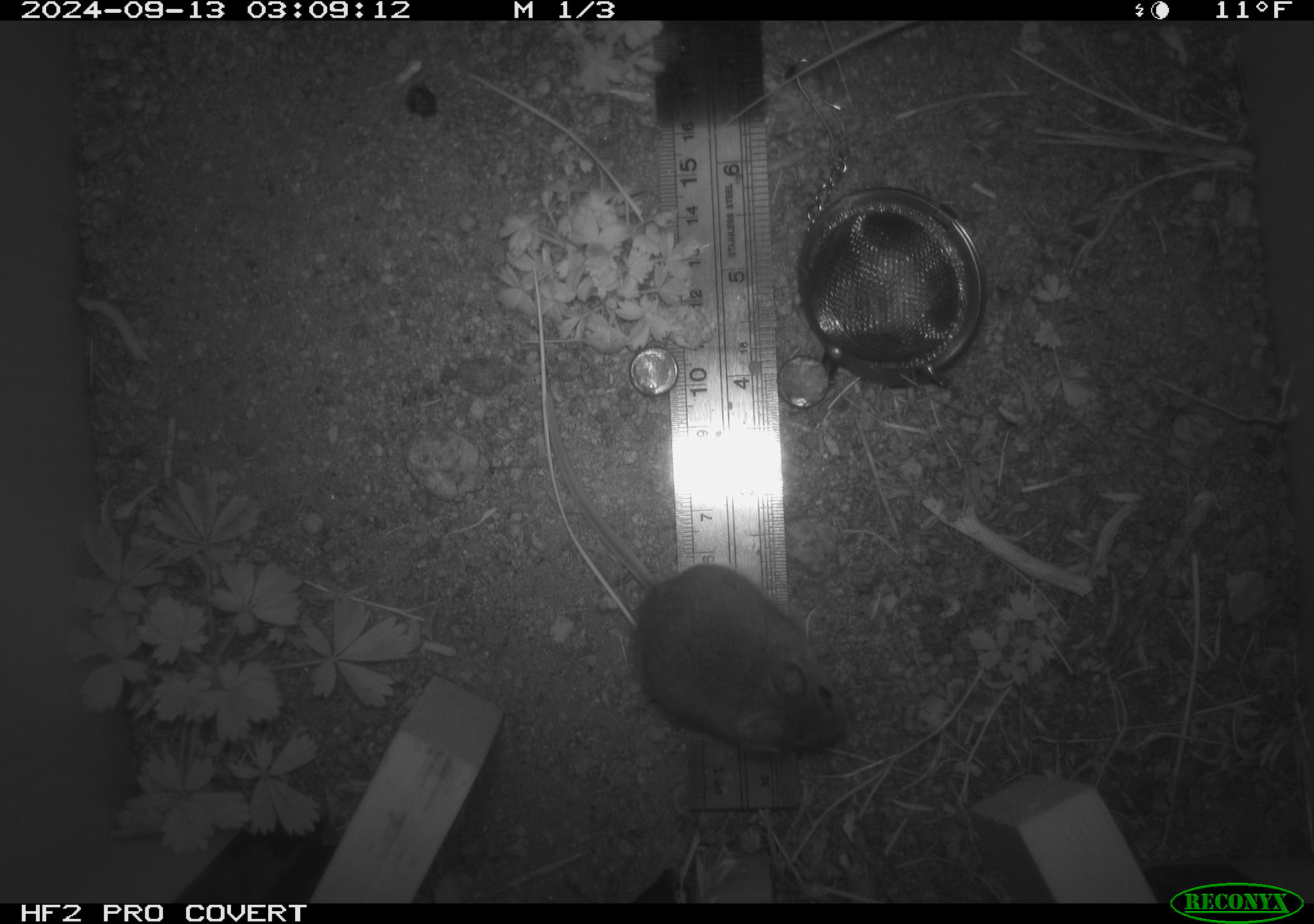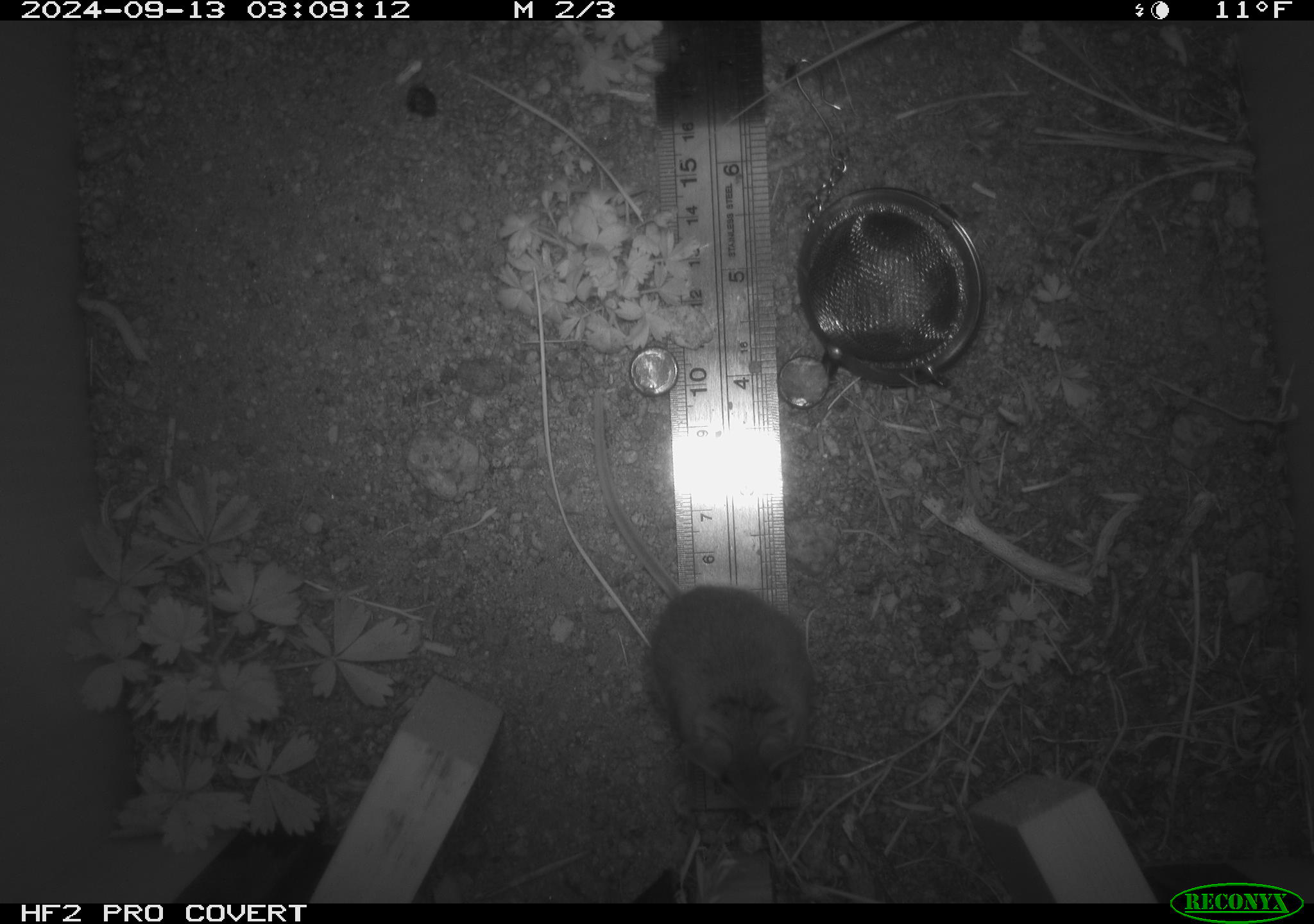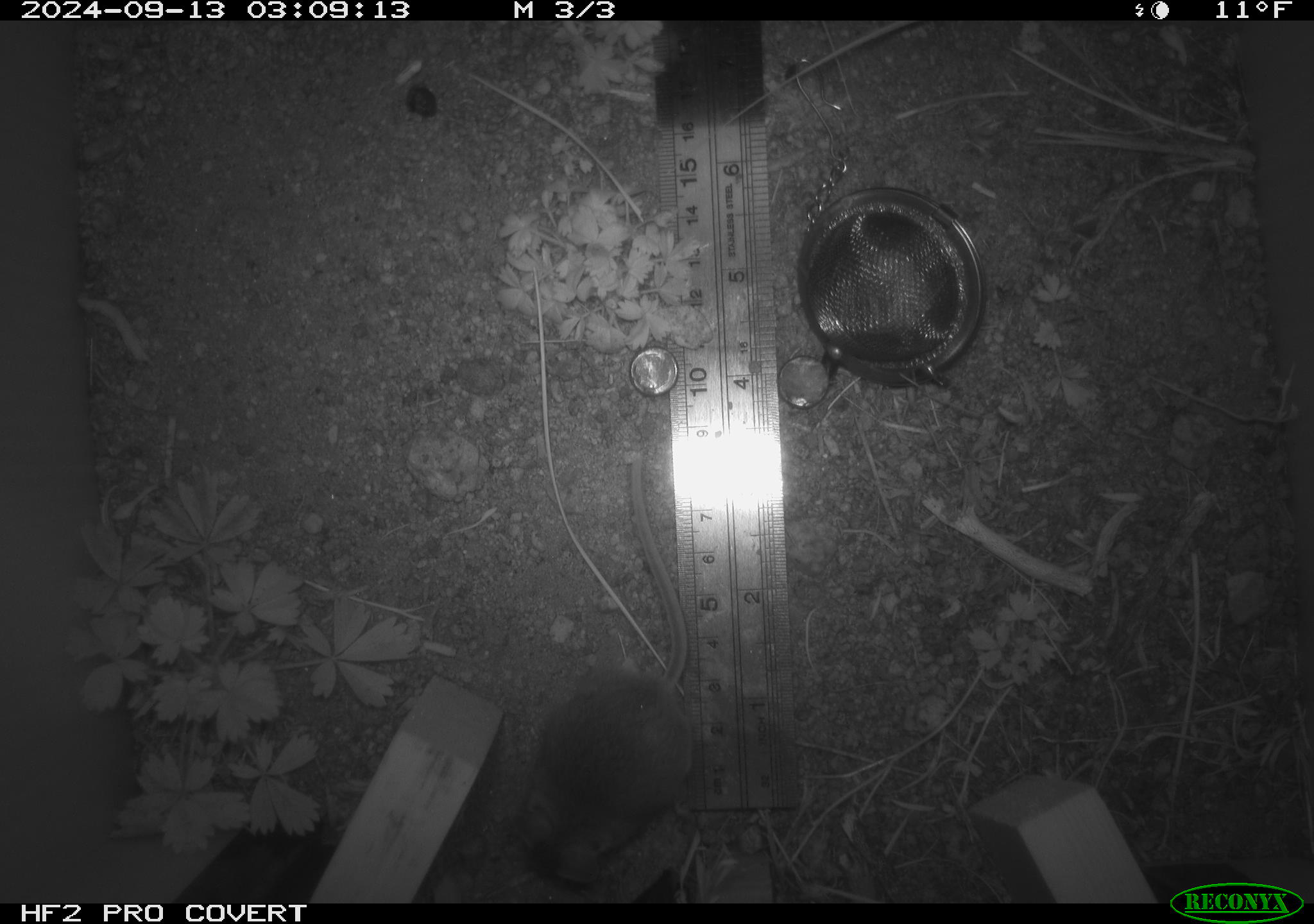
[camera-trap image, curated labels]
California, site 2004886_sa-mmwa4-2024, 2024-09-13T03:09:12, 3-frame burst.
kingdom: Animalia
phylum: Chordata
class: Mammalia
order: Rodentia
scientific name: Rodentia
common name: mouse species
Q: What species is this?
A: Mouse species (Rodentia).